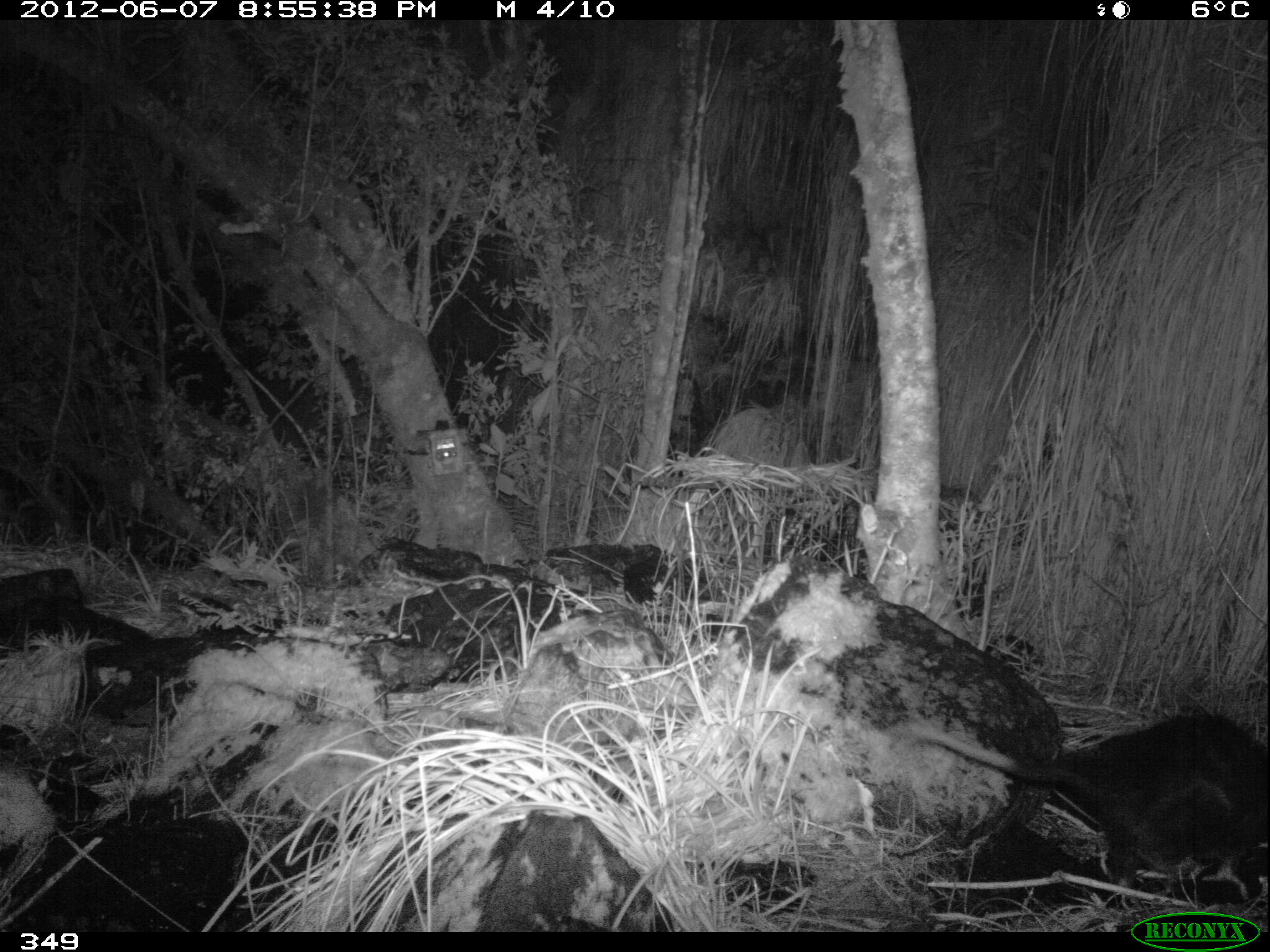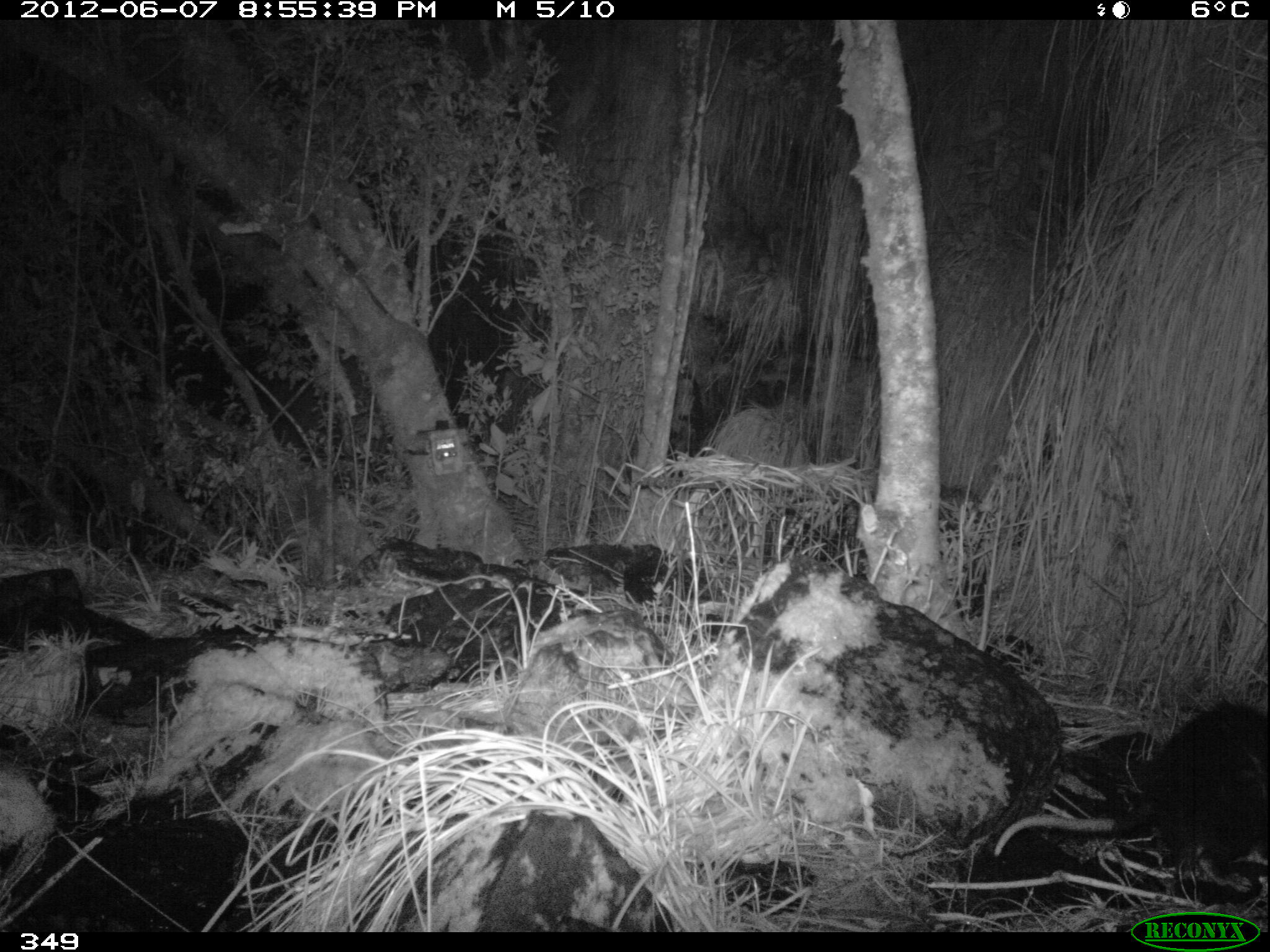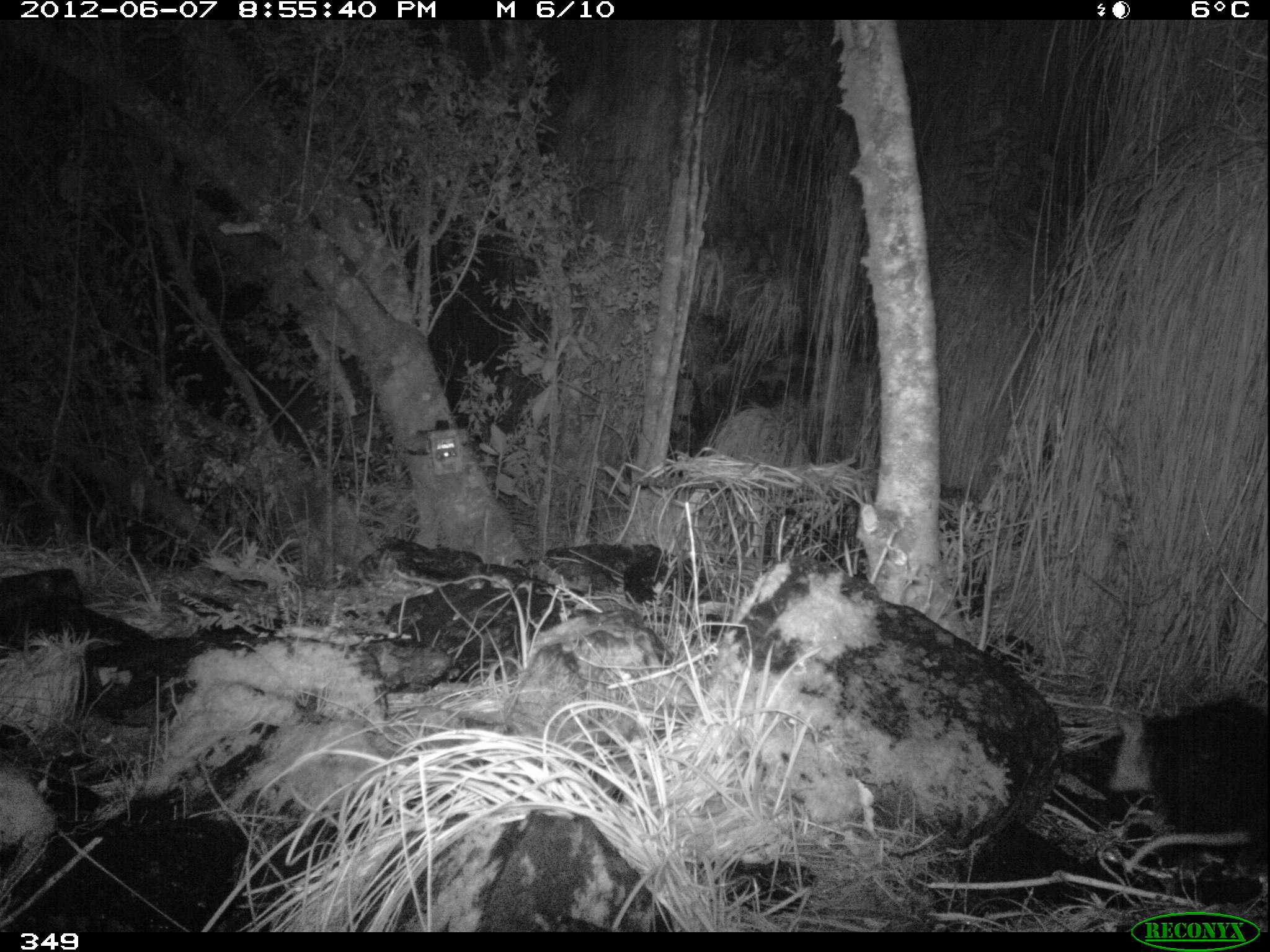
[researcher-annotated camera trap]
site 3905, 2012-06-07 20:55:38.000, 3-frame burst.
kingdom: Animalia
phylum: Chordata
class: Mammalia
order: Didelphimorphia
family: Didelphidae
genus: Didelphis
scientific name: Didelphis pernigra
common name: andean white-eared opossum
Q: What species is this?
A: Didelphis pernigra (andean white-eared opossum).